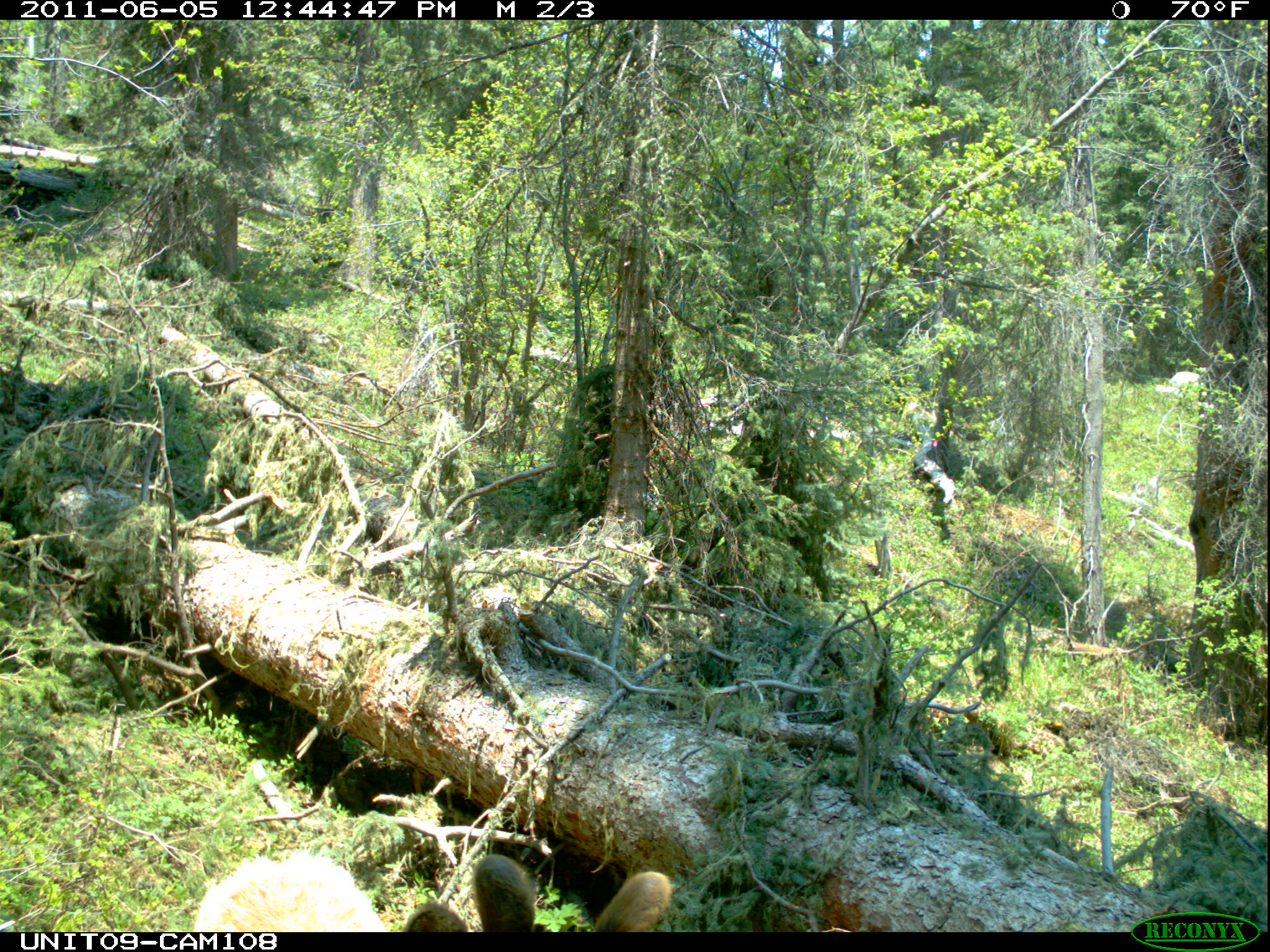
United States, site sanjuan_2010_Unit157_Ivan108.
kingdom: Animalia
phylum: Chordata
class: Mammalia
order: Artiodactyla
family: Cervidae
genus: Cervus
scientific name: Cervus elaphus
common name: red deer